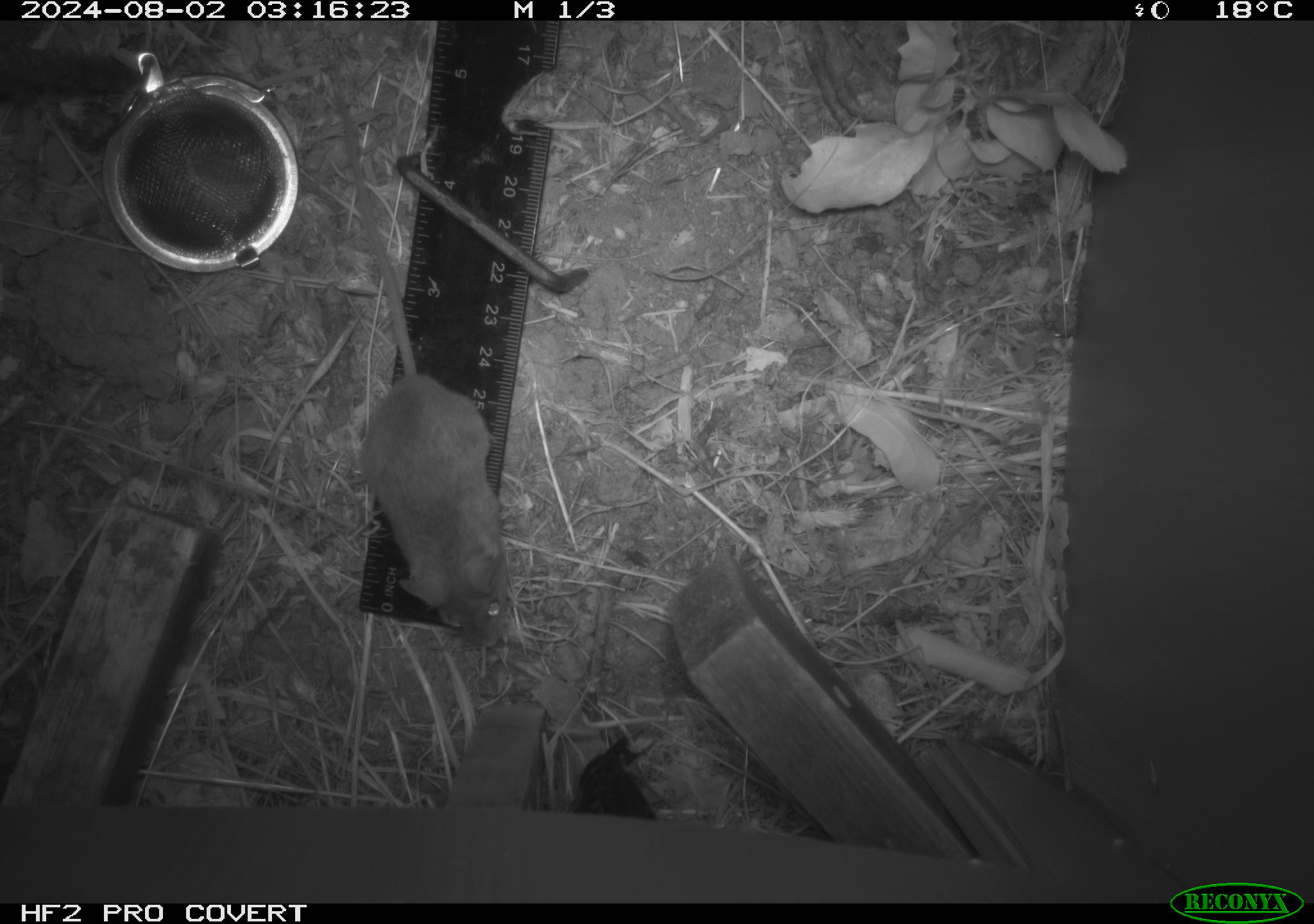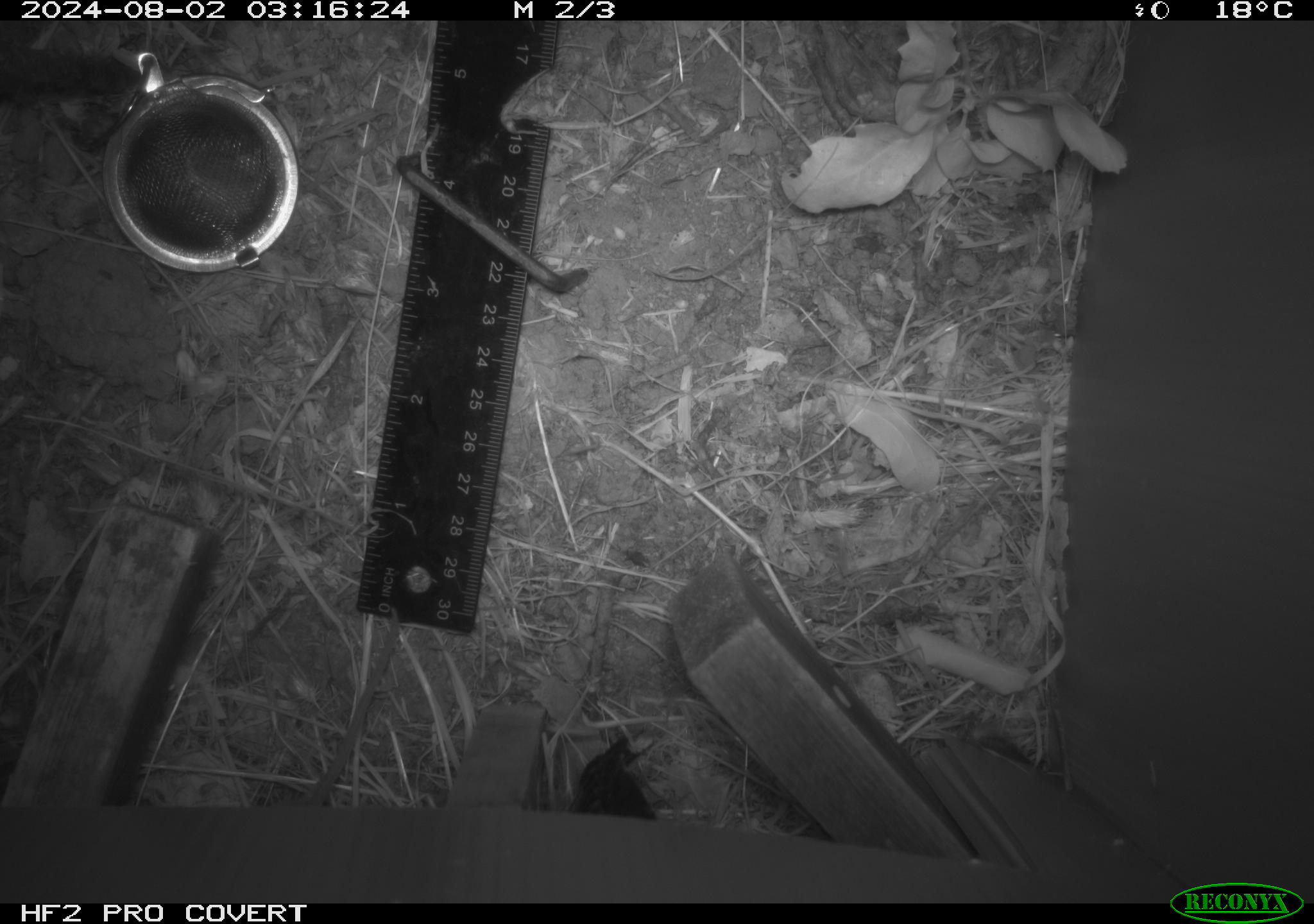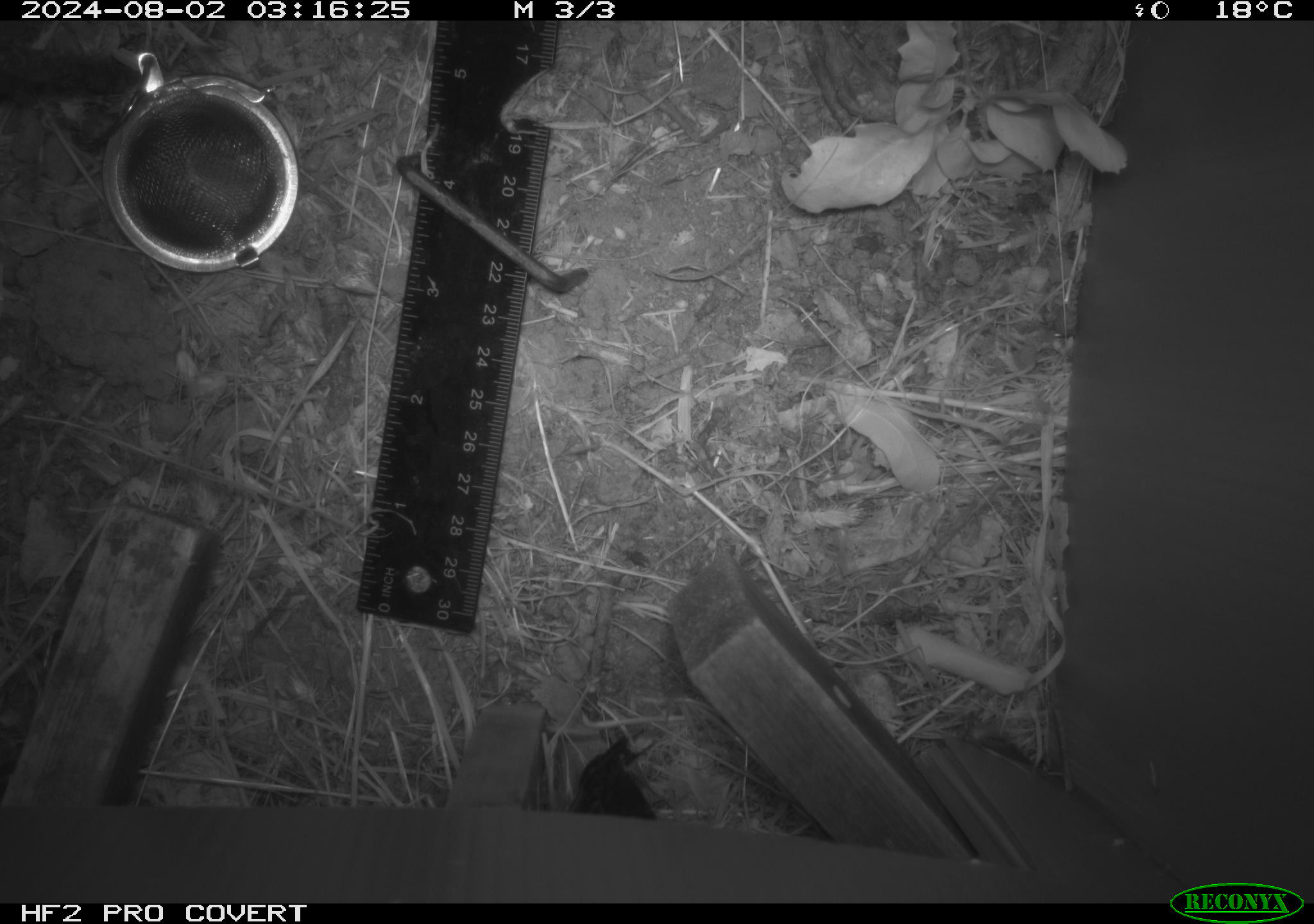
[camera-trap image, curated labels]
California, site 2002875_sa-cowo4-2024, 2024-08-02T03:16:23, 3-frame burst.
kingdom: Animalia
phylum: Chordata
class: Mammalia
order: Rodentia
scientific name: Rodentia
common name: rodent